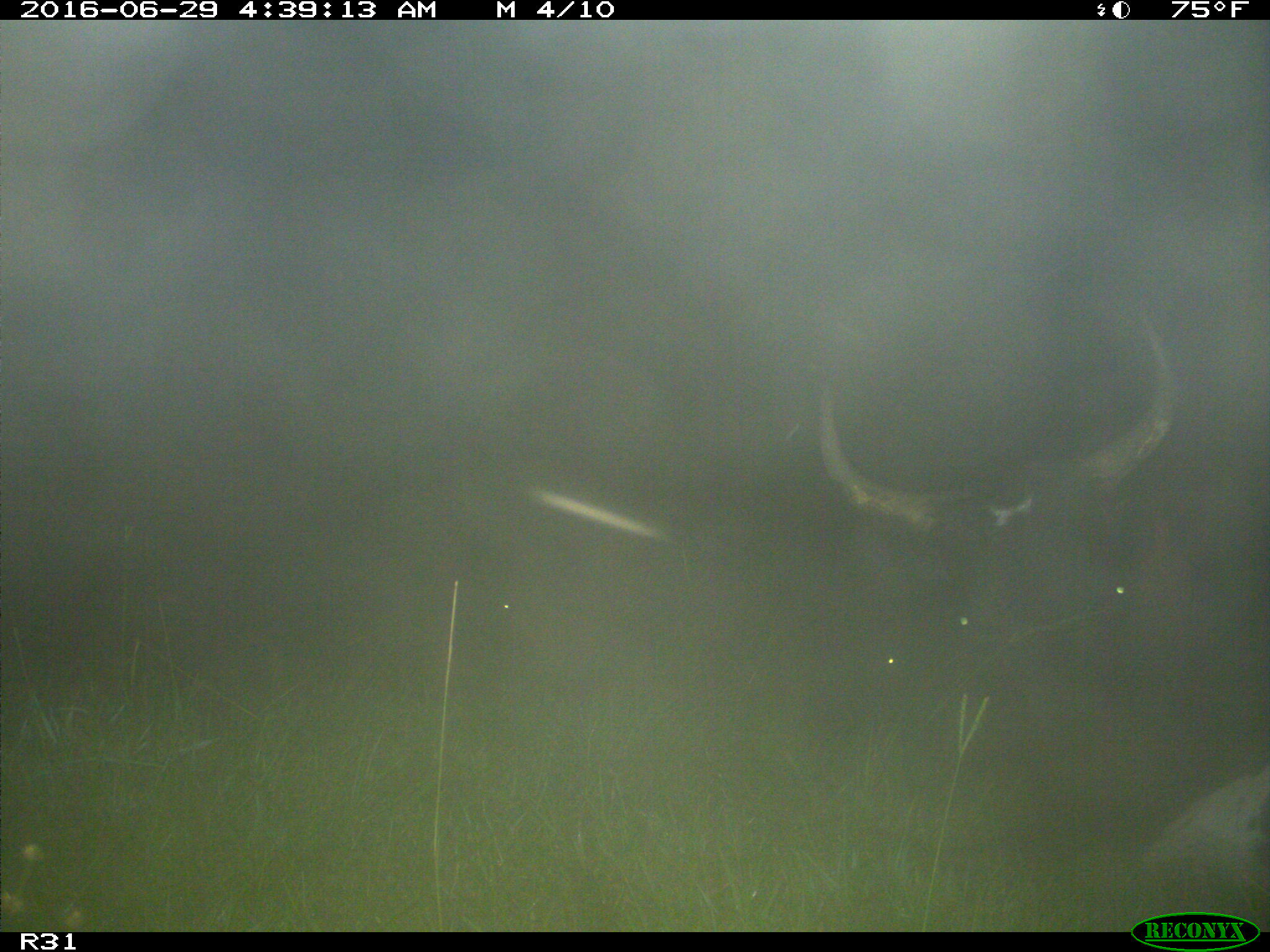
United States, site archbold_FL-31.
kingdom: Animalia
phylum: Chordata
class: Mammalia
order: Artiodactyla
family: Bovidae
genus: Bos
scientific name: Bos taurus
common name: domestic cow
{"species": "Bos taurus (domestic cow)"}